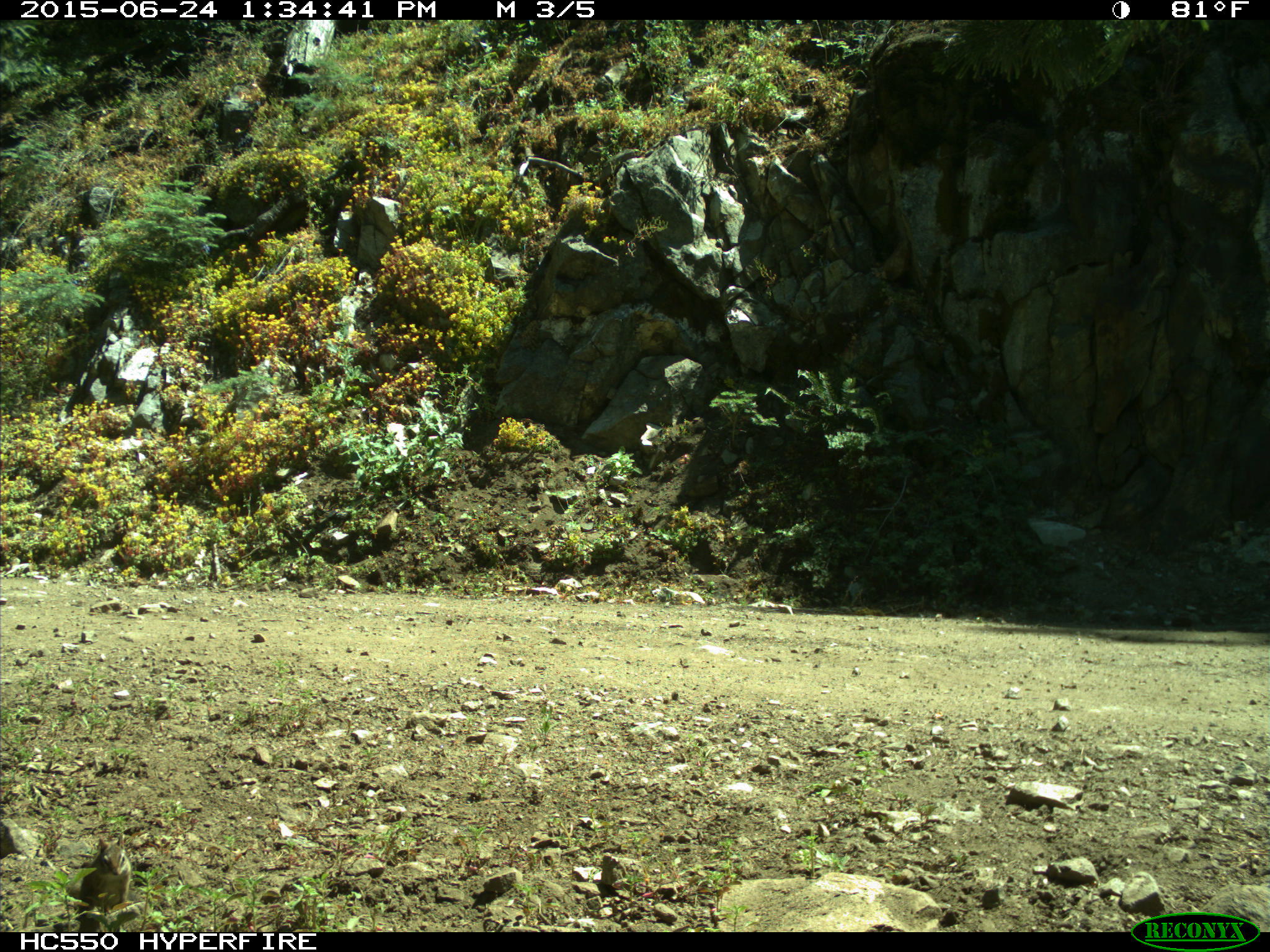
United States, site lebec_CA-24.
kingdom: Animalia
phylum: Chordata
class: Mammalia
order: Rodentia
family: Sciuridae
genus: Tamias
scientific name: Tamias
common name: chipmunk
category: unidentified chipmunk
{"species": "unidentified chipmunk (chipmunk) (Tamias)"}